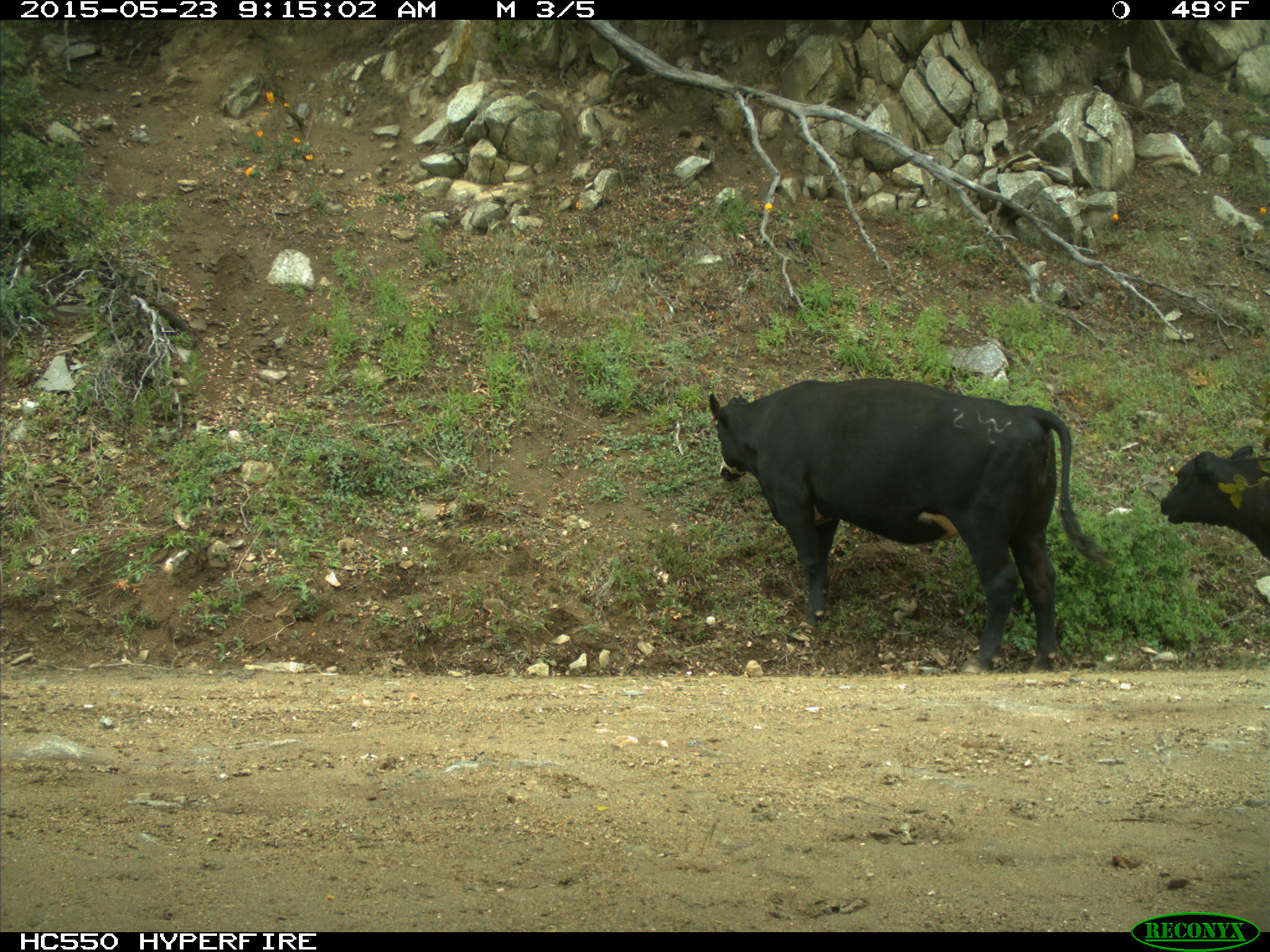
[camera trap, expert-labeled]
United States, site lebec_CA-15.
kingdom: Animalia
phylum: Chordata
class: Mammalia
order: Artiodactyla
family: Bovidae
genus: Bos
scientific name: Bos taurus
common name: domestic cow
Bos taurus (domestic cow).